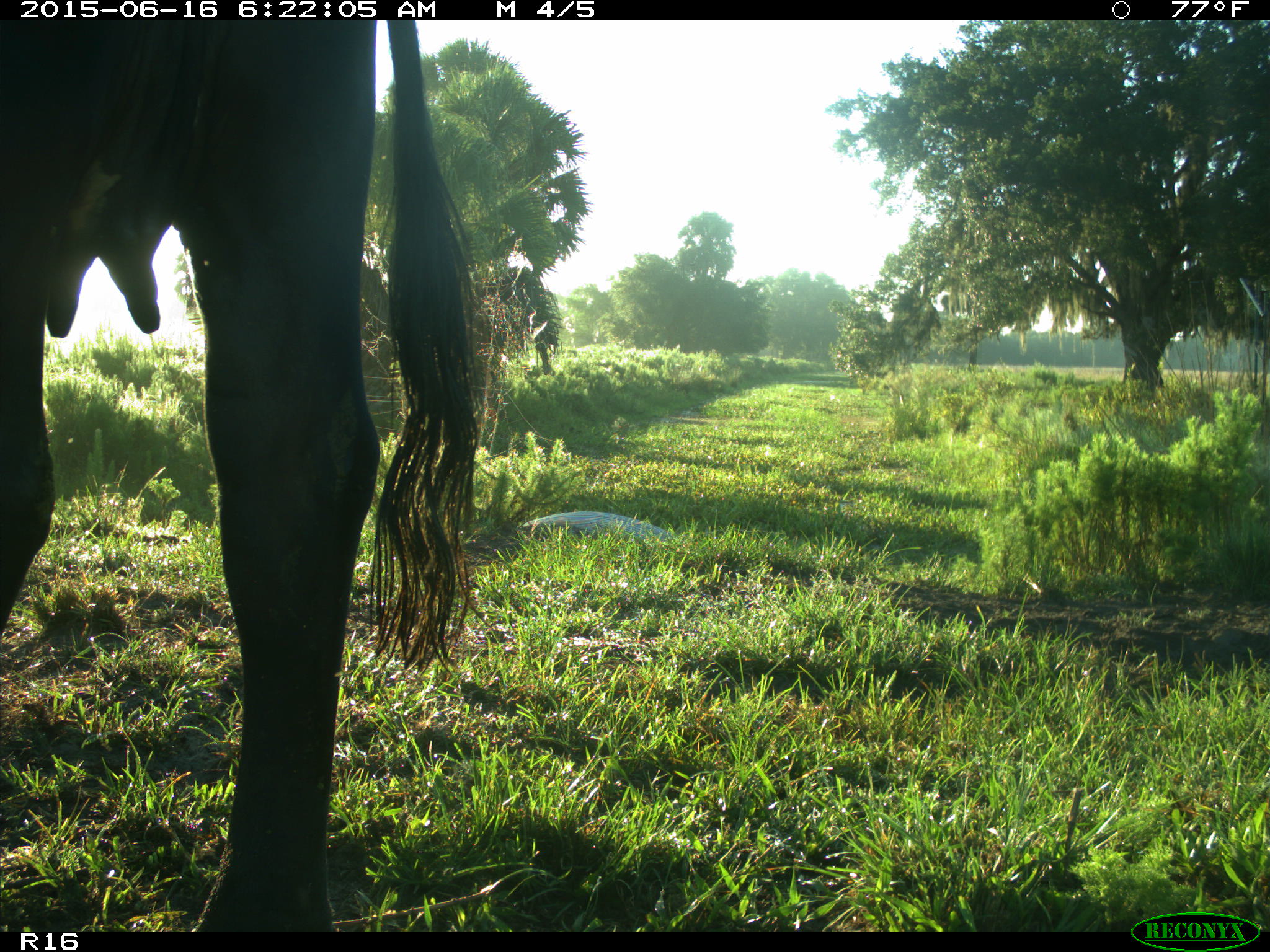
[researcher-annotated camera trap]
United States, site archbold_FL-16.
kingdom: Animalia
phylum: Chordata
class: Mammalia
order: Artiodactyla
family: Bovidae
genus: Bos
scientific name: Bos taurus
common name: domestic cow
Bos taurus (domestic cow).